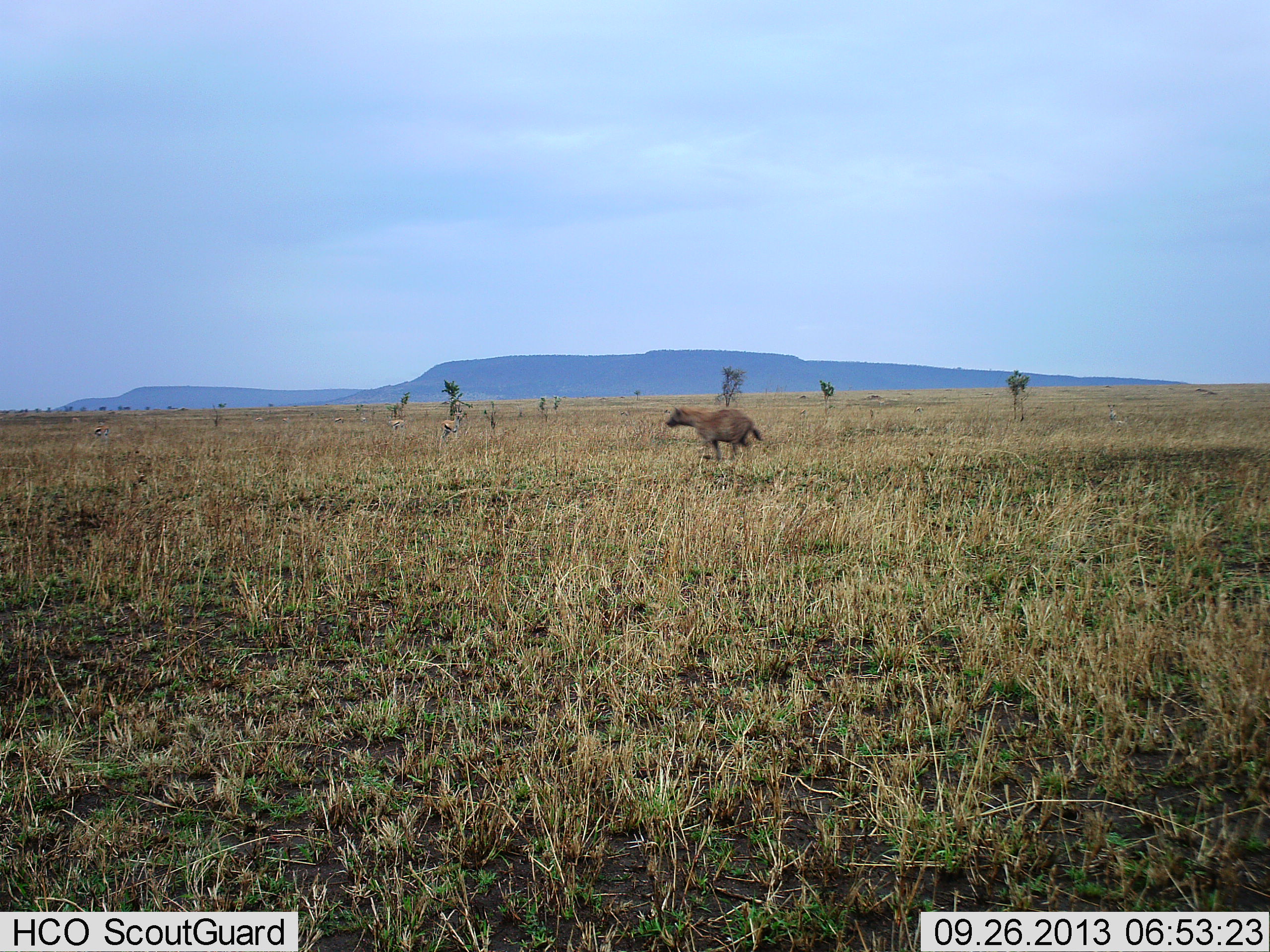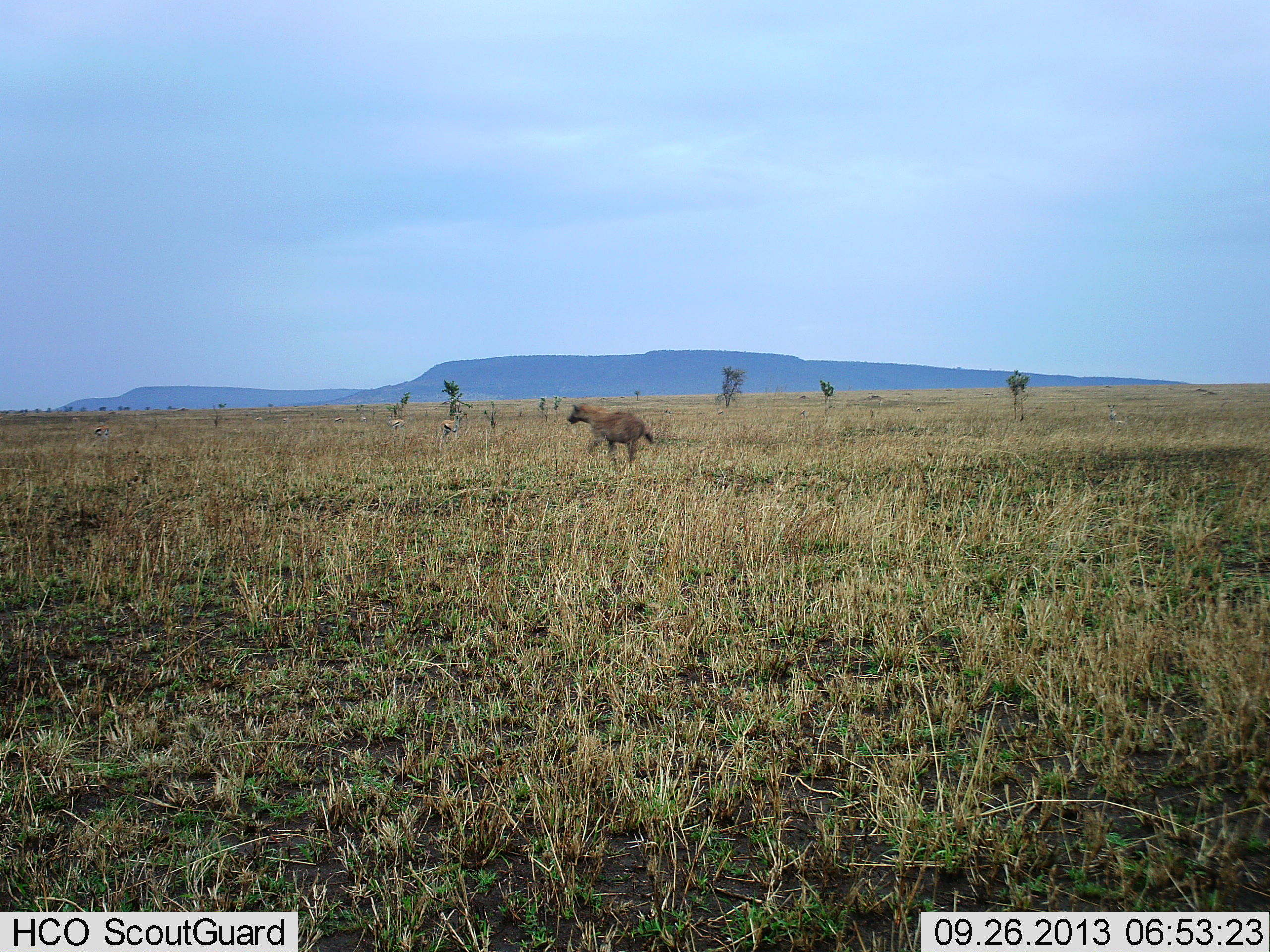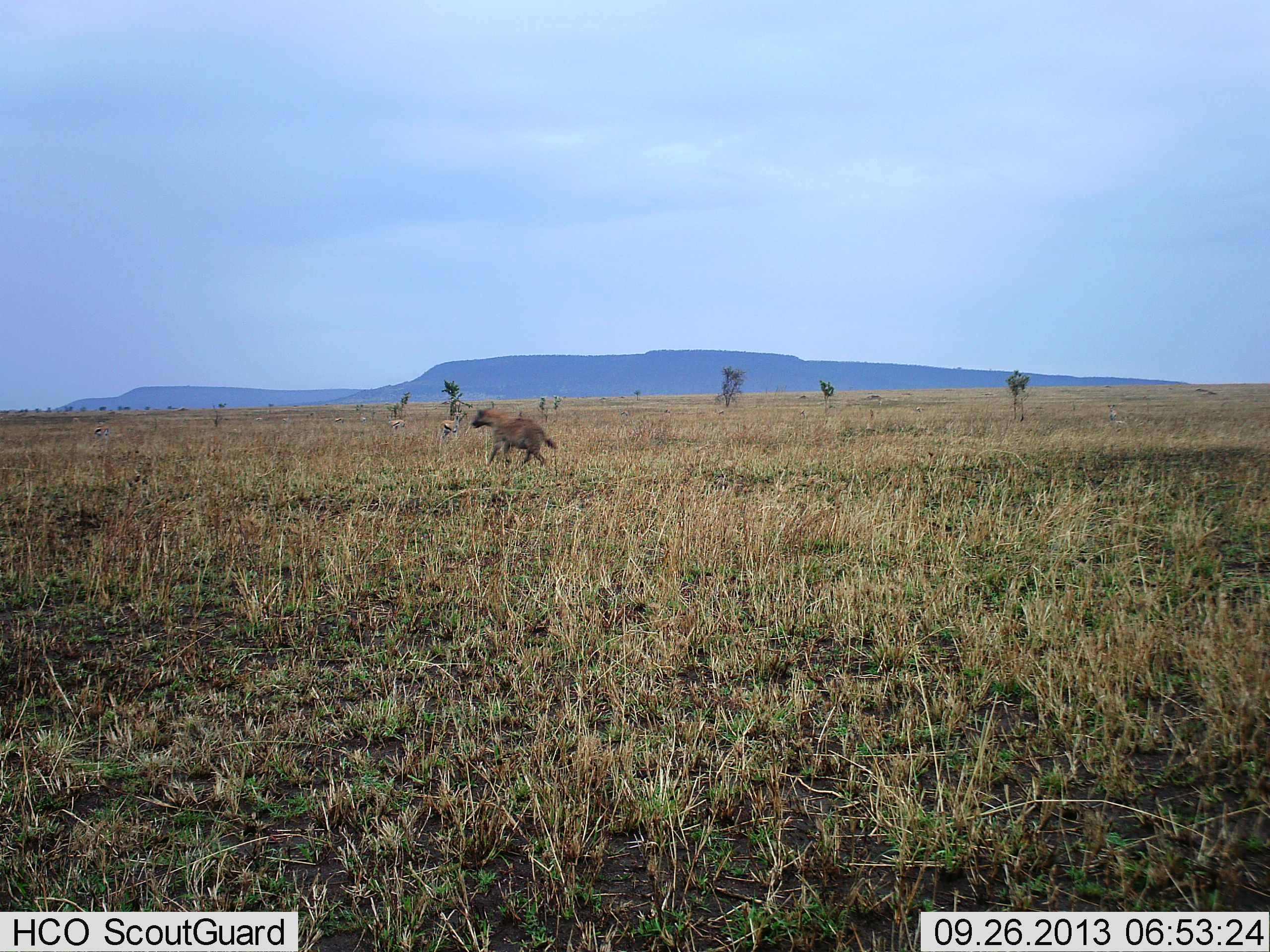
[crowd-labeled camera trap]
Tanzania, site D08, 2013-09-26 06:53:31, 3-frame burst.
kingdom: Animalia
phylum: Chordata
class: Mammalia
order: Carnivora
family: Hyaenidae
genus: Crocuta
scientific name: Crocuta crocuta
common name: spotted hyena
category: hyenaspotted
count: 1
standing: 0%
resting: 0%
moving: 100%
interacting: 0%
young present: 0%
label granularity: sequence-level